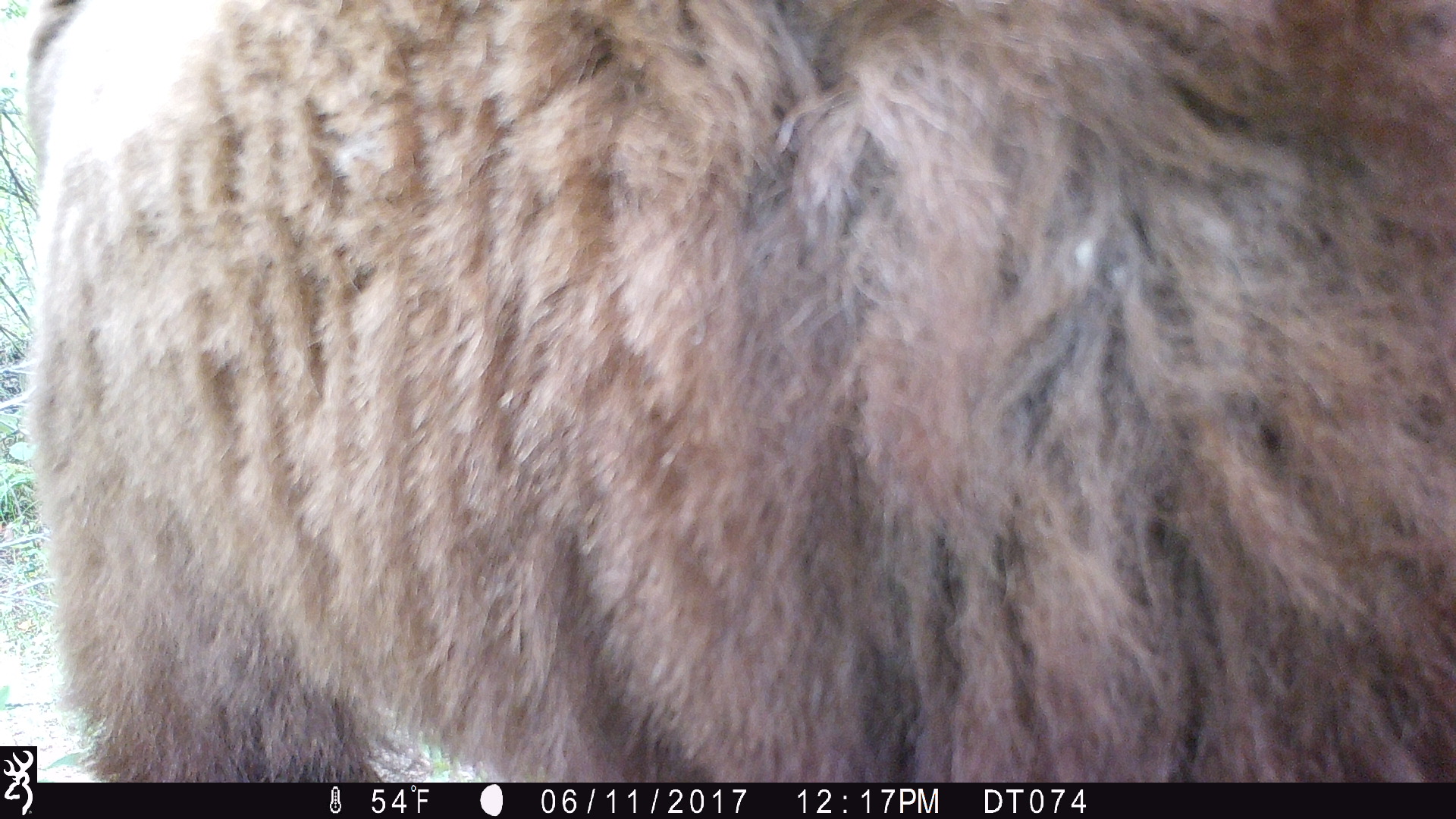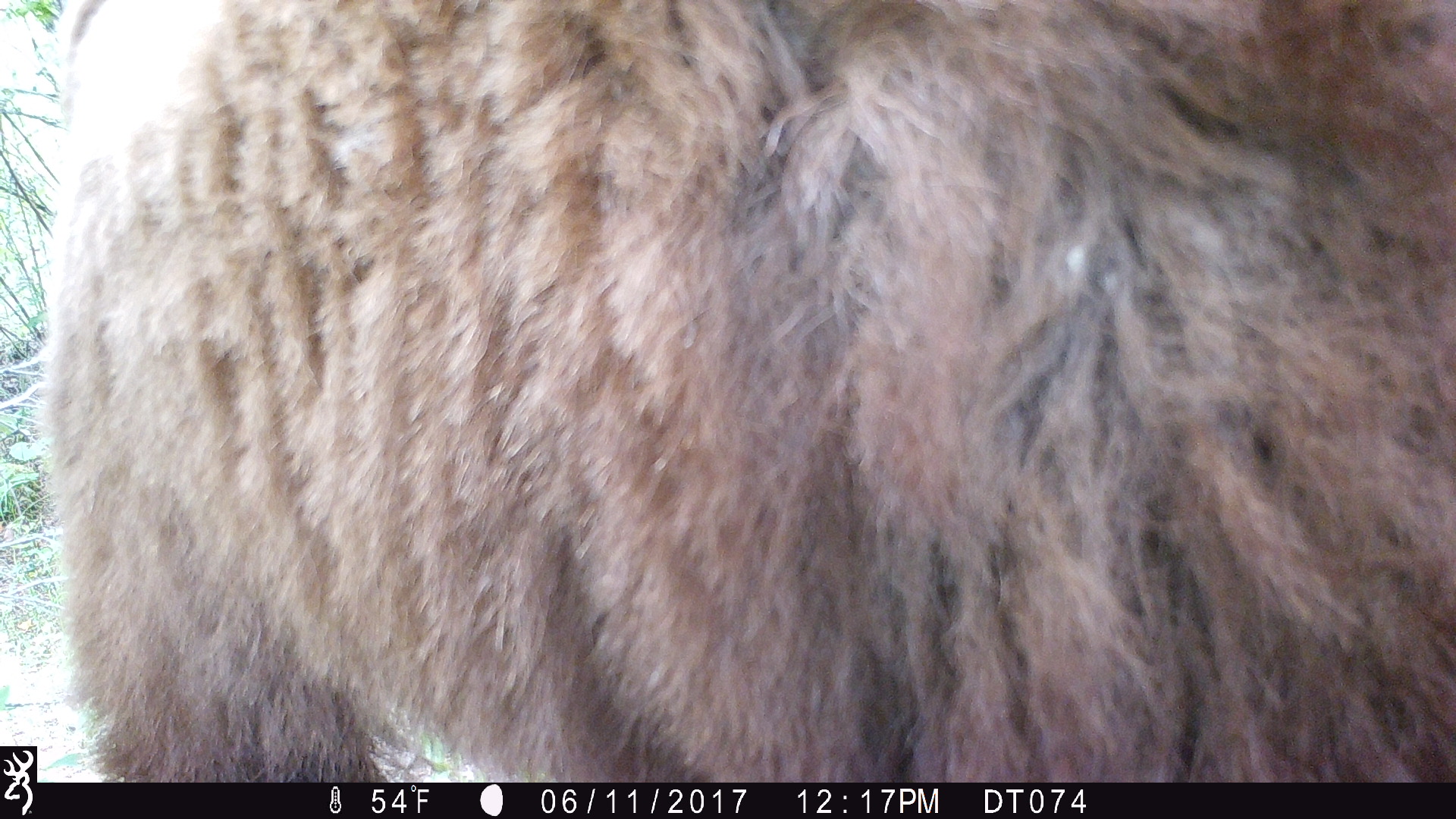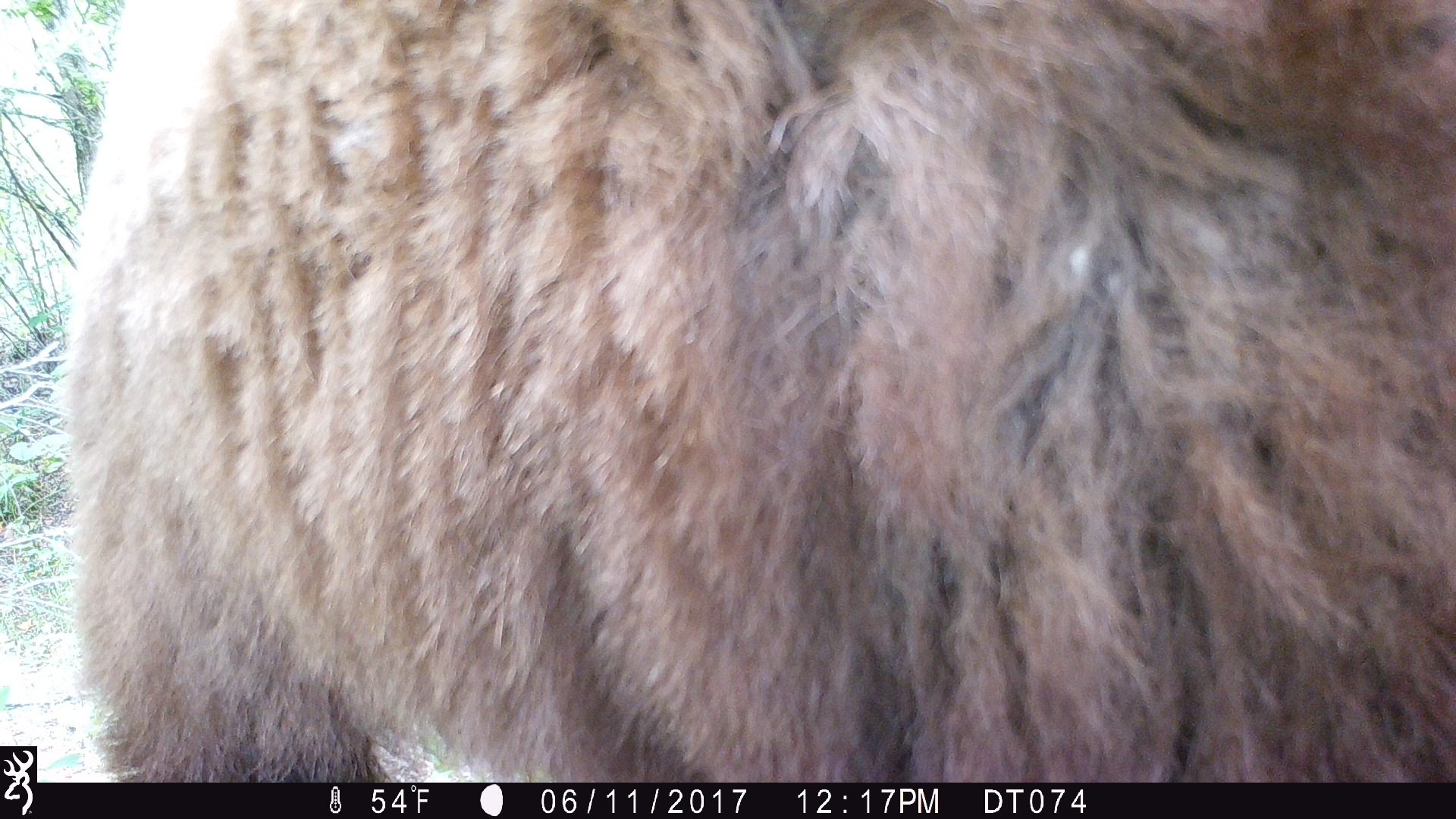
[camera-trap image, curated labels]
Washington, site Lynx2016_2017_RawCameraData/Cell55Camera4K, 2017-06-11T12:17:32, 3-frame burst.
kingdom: Animalia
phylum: Chordata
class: Mammalia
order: Carnivora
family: Ursidae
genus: Ursus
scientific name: Ursus americanus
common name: american black bear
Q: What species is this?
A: Ursus americanus (american black bear).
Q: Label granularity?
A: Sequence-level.